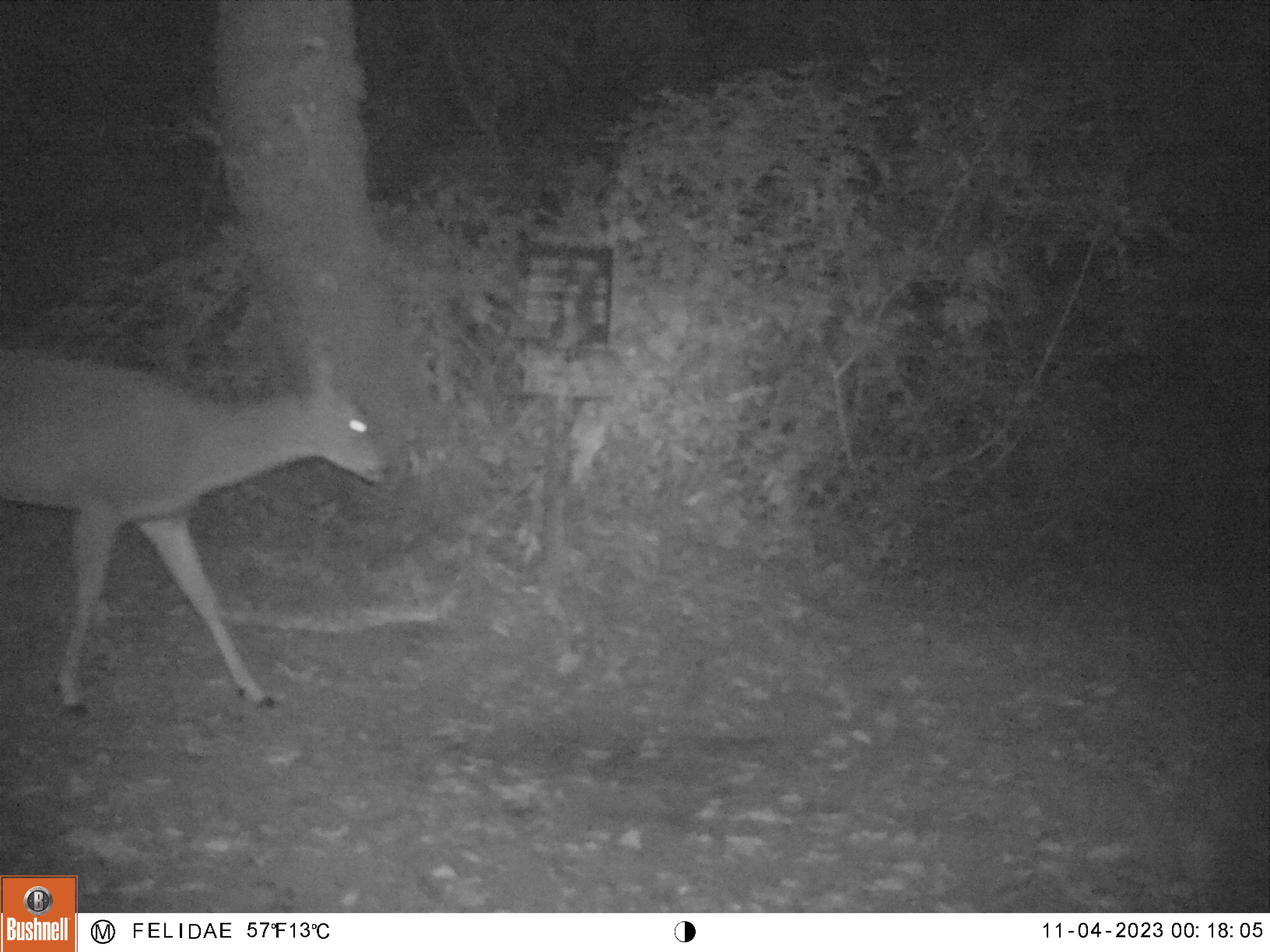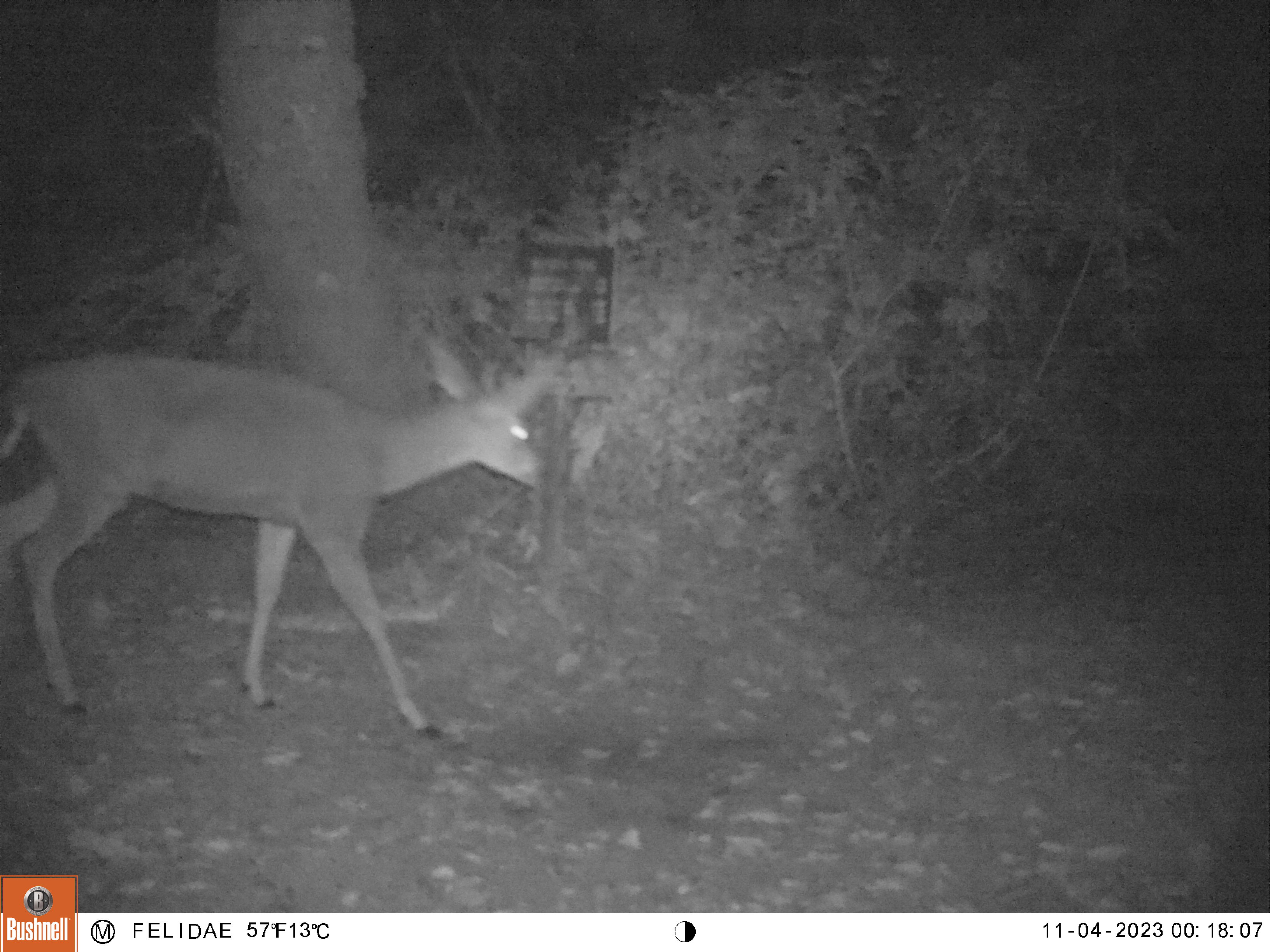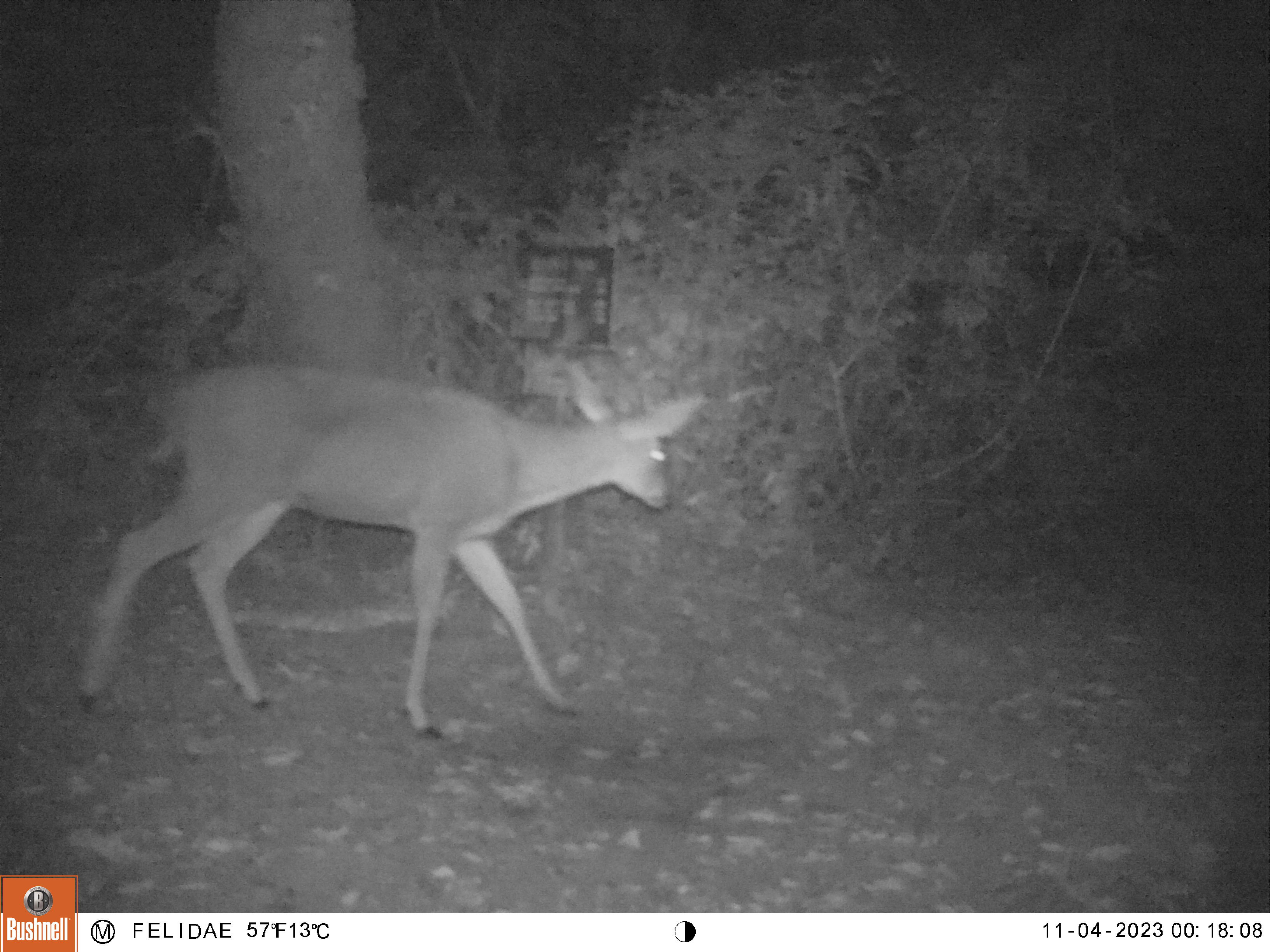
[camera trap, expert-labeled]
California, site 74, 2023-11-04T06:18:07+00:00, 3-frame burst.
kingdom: Animalia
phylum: Chordata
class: Mammalia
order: Artiodactyla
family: Cervidae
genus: Odocoileus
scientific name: Odocoileus hemionus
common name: mule deer